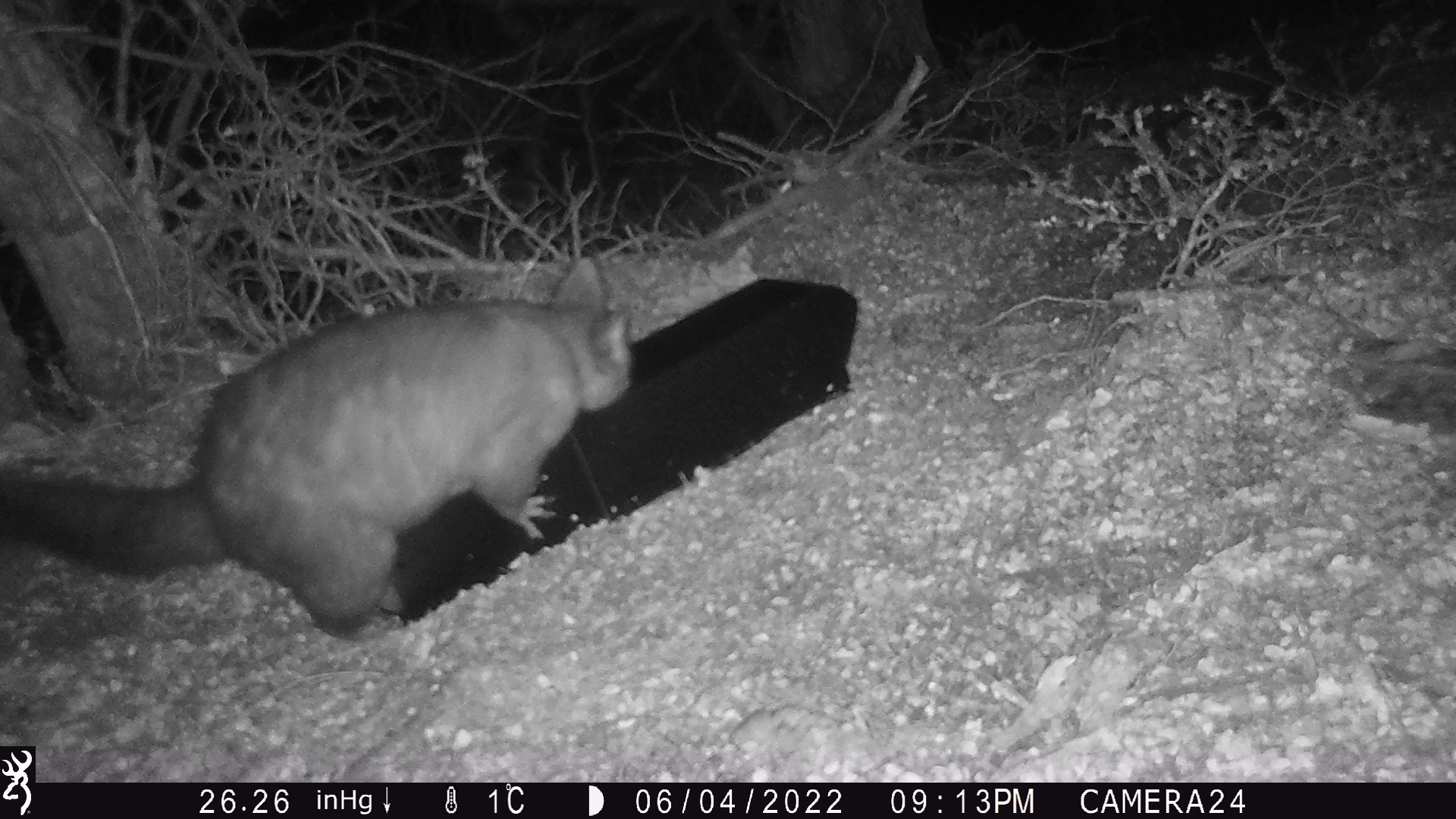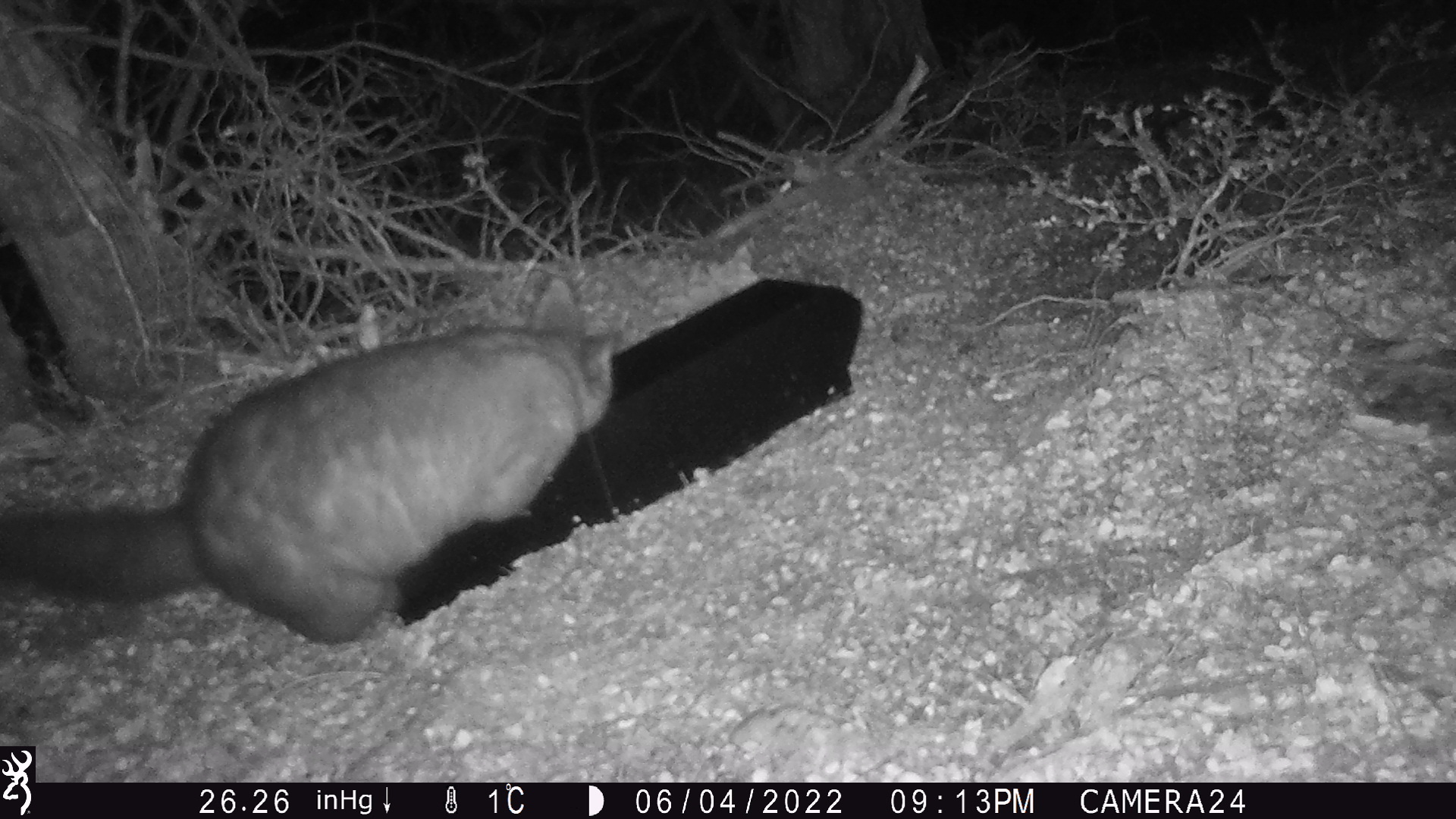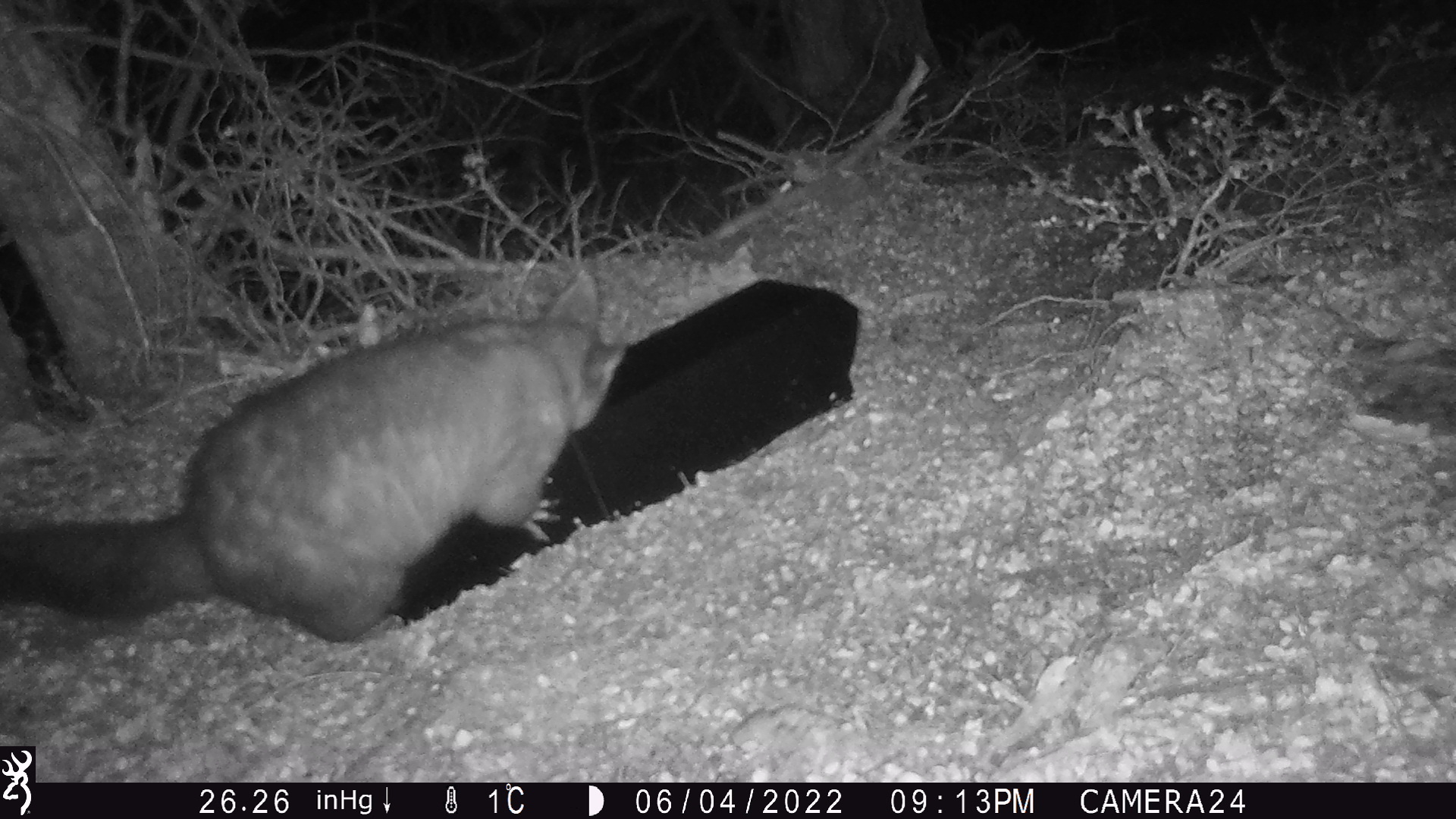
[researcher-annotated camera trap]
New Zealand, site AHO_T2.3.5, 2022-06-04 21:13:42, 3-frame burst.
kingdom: Animalia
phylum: Chordata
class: Mammalia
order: Diprotodontia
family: Phalangeridae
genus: Trichosurus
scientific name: Trichosurus vulpecula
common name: common brushtail possum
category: possum